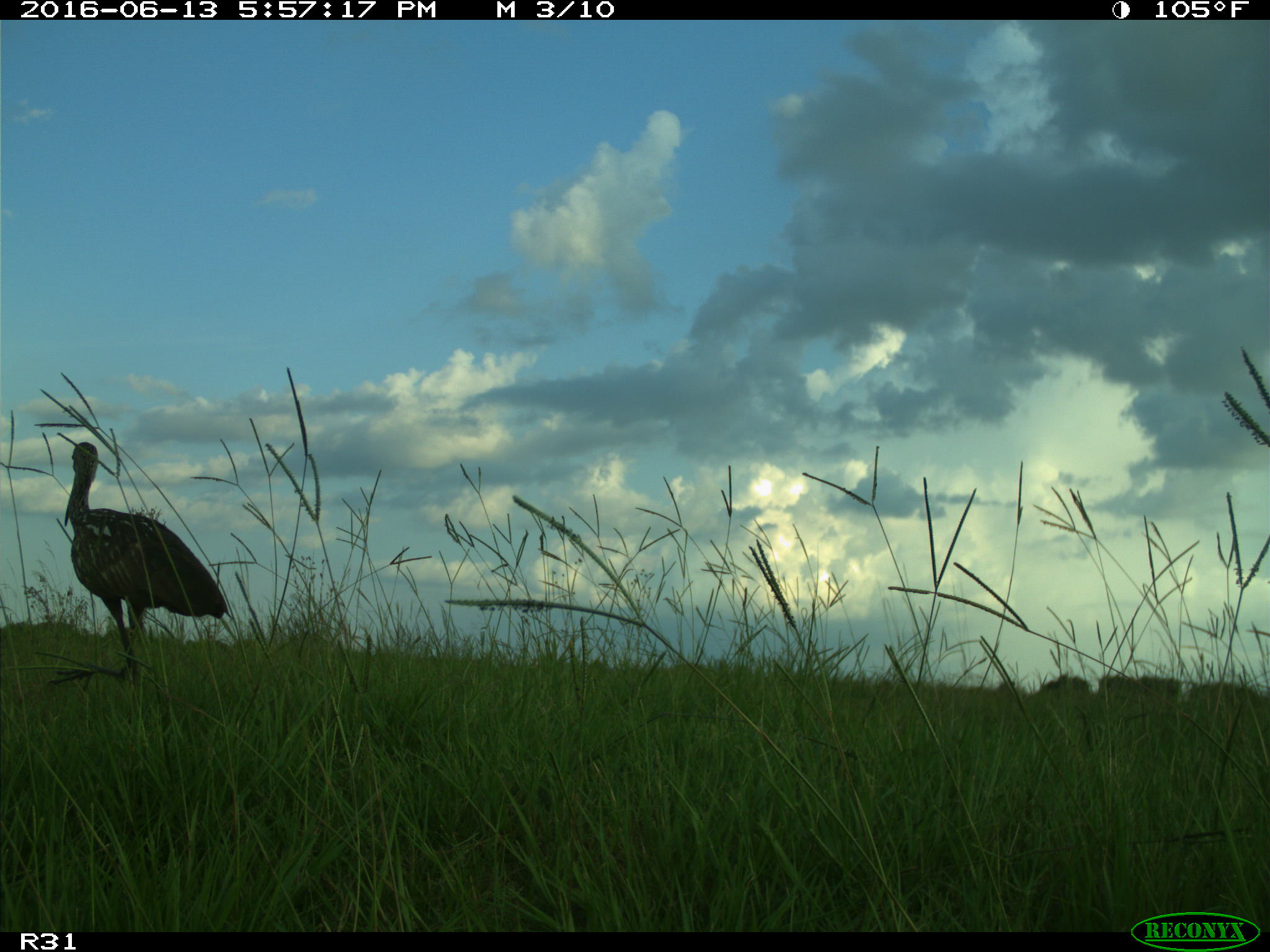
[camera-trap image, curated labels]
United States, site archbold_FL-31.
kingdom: Animalia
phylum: Chordata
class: Aves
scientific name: Aves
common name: birds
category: unidentified bird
Unidentified bird (birds) (Aves).